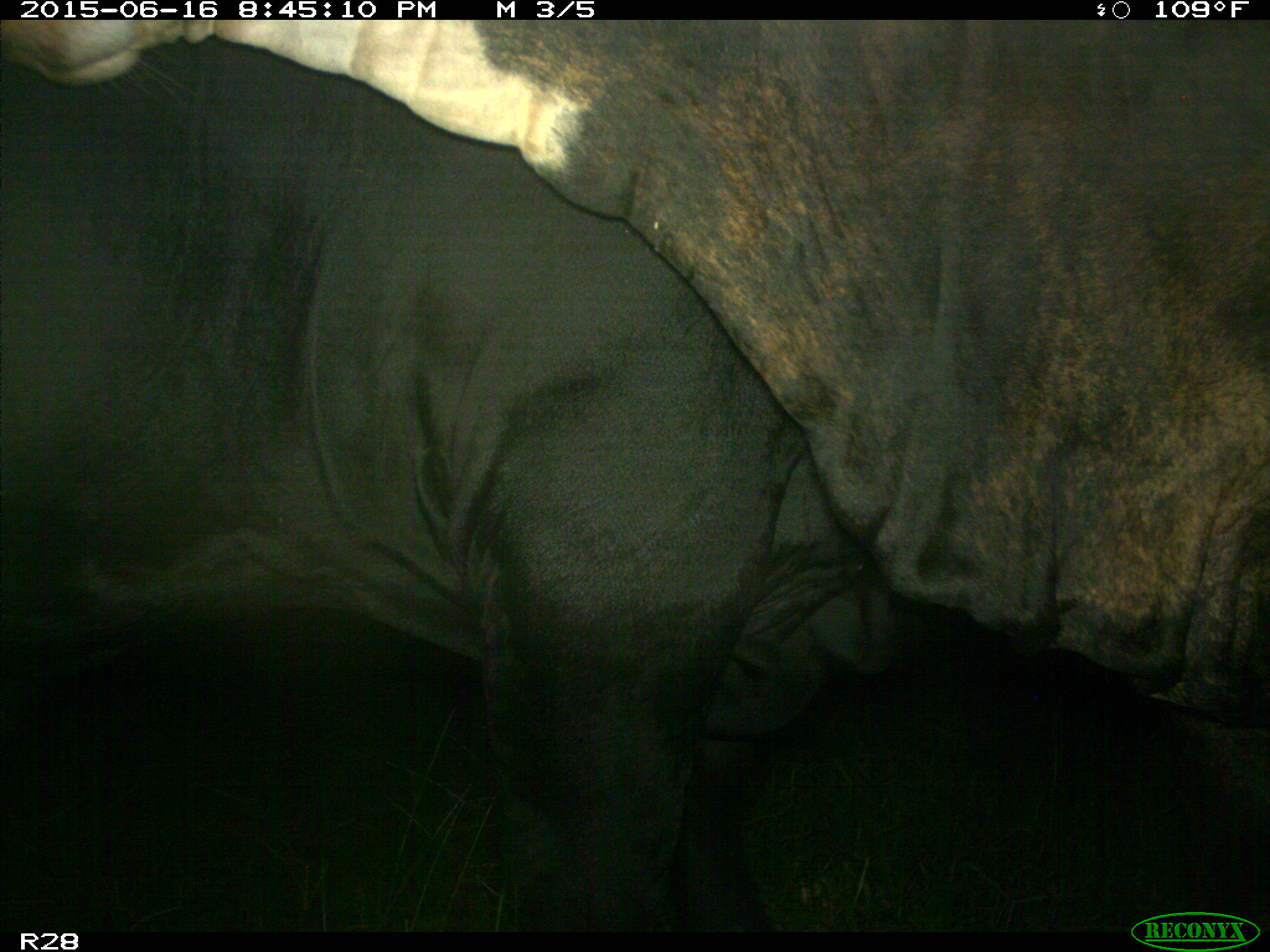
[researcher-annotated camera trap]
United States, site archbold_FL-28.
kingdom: Animalia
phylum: Chordata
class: Mammalia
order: Artiodactyla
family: Bovidae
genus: Bos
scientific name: Bos taurus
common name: domestic cow